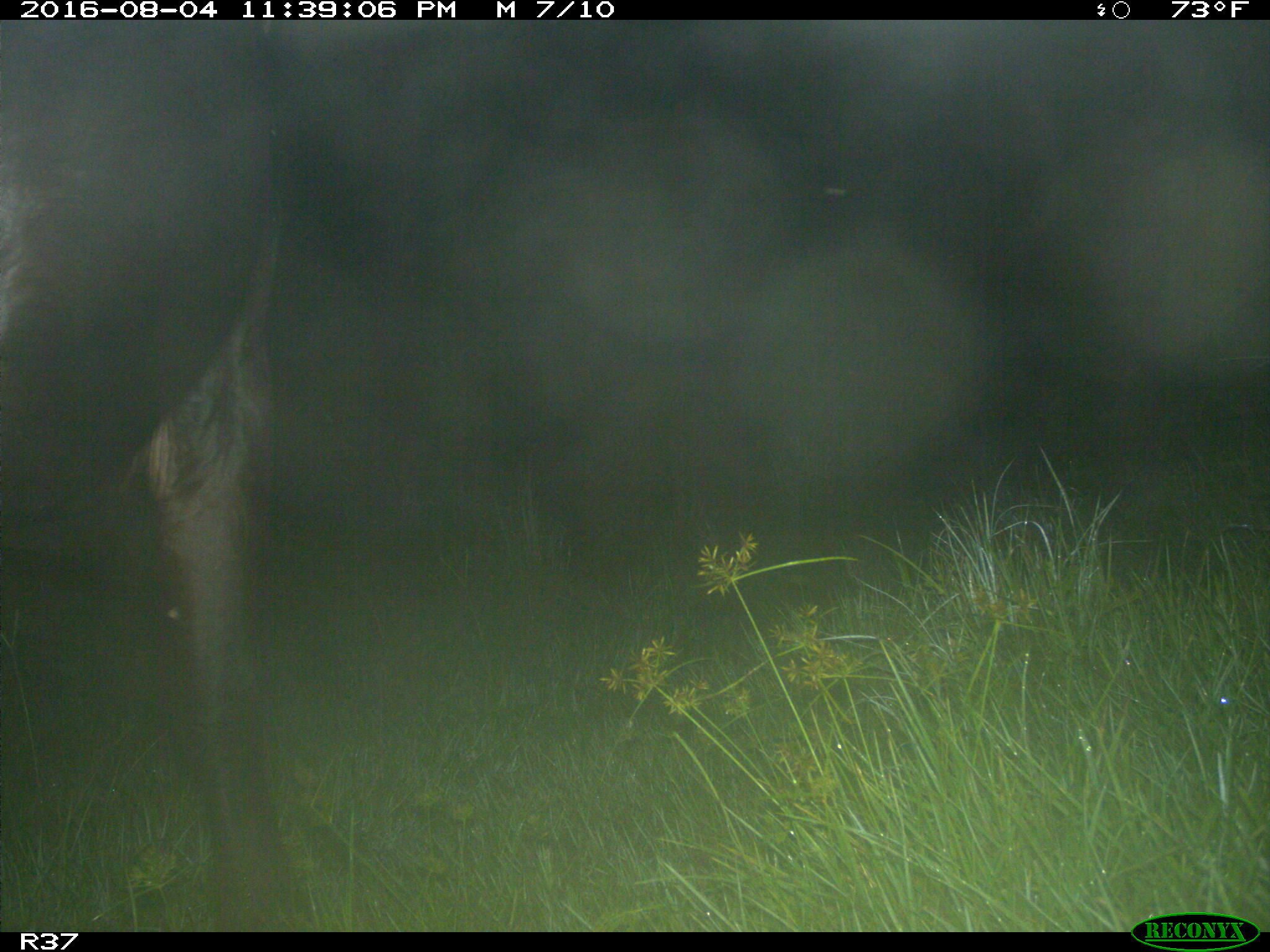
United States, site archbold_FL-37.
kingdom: Animalia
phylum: Chordata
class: Mammalia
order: Artiodactyla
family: Bovidae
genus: Bos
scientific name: Bos taurus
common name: domestic cow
Bos taurus (domestic cow).